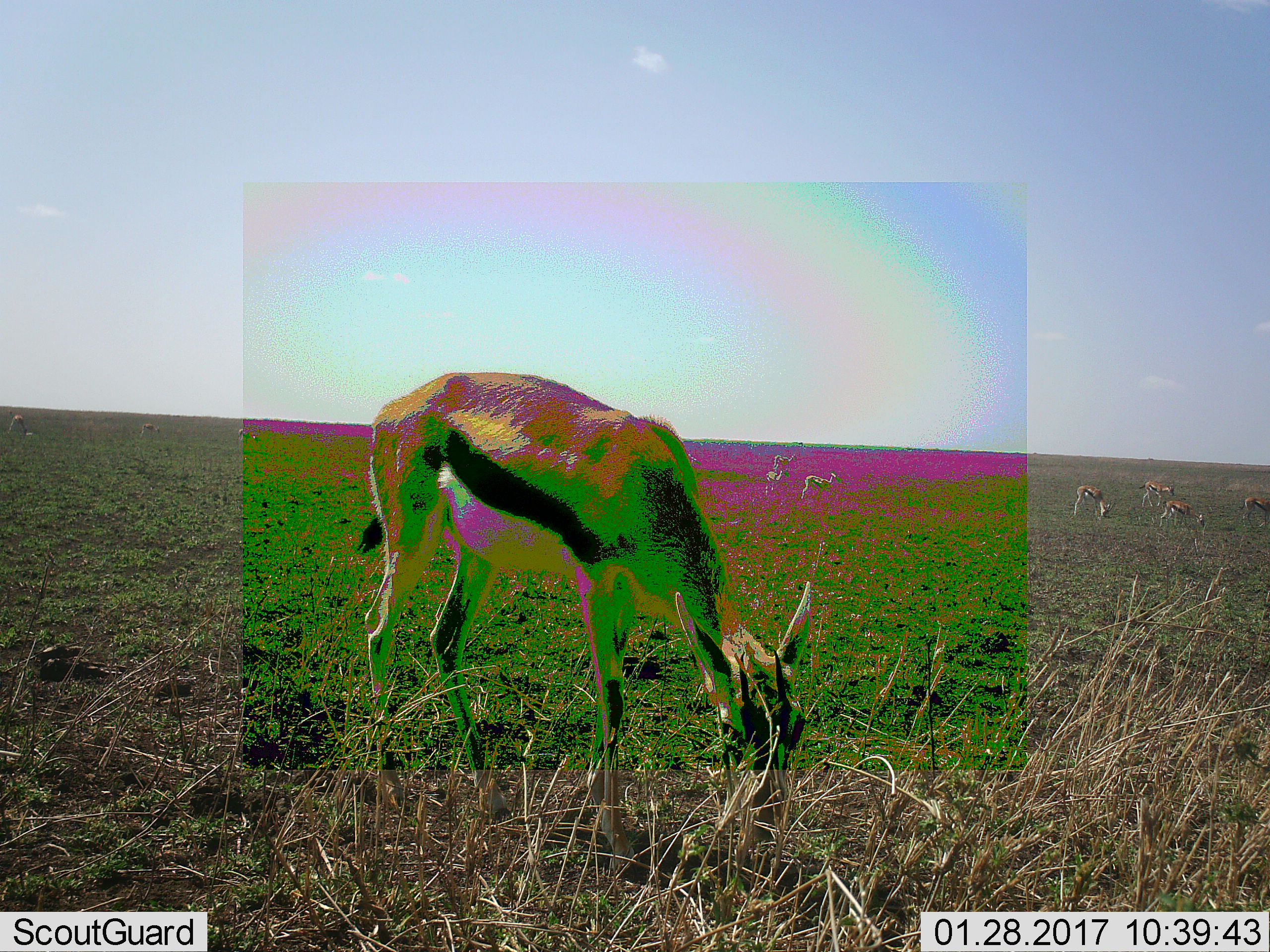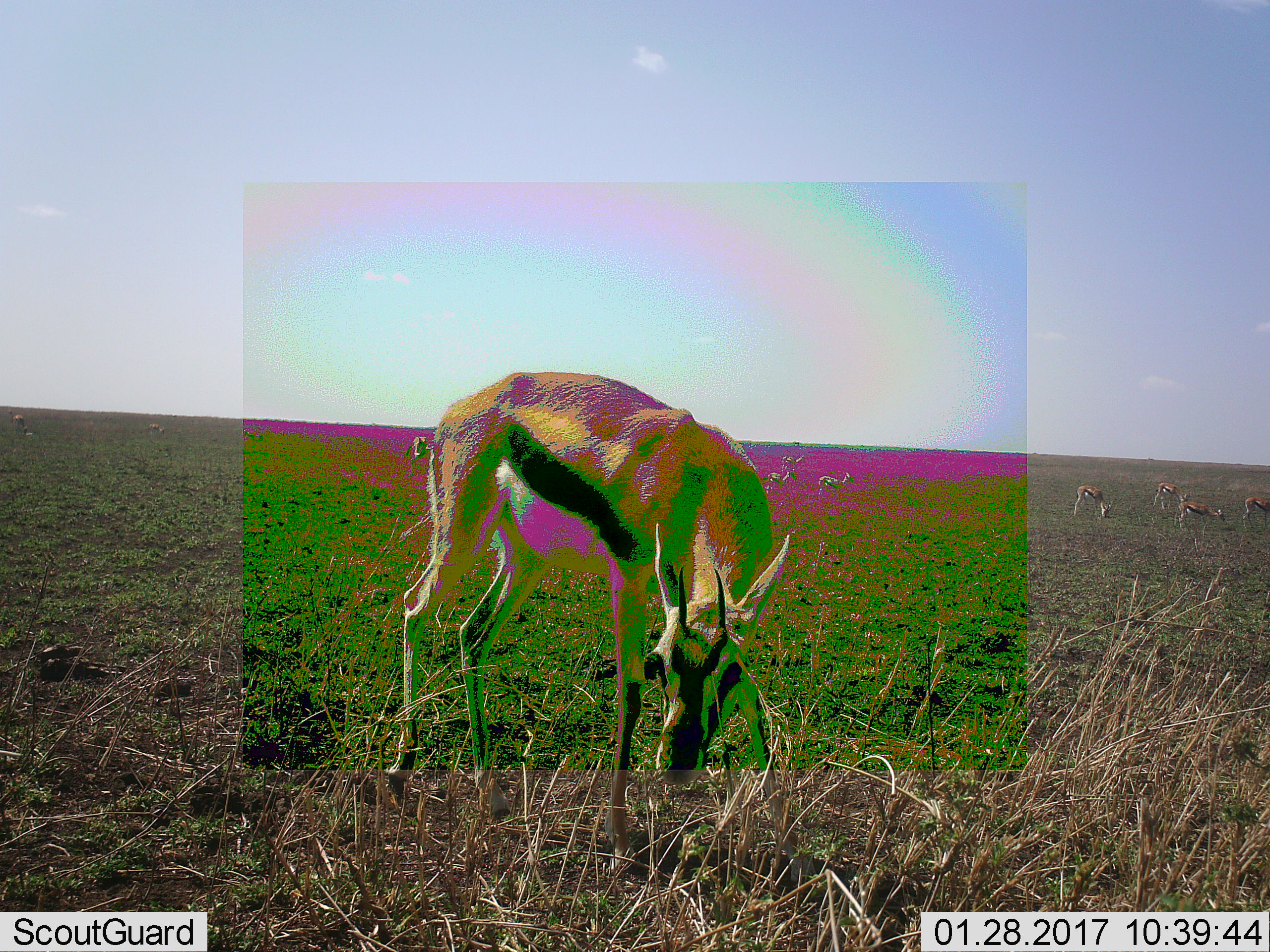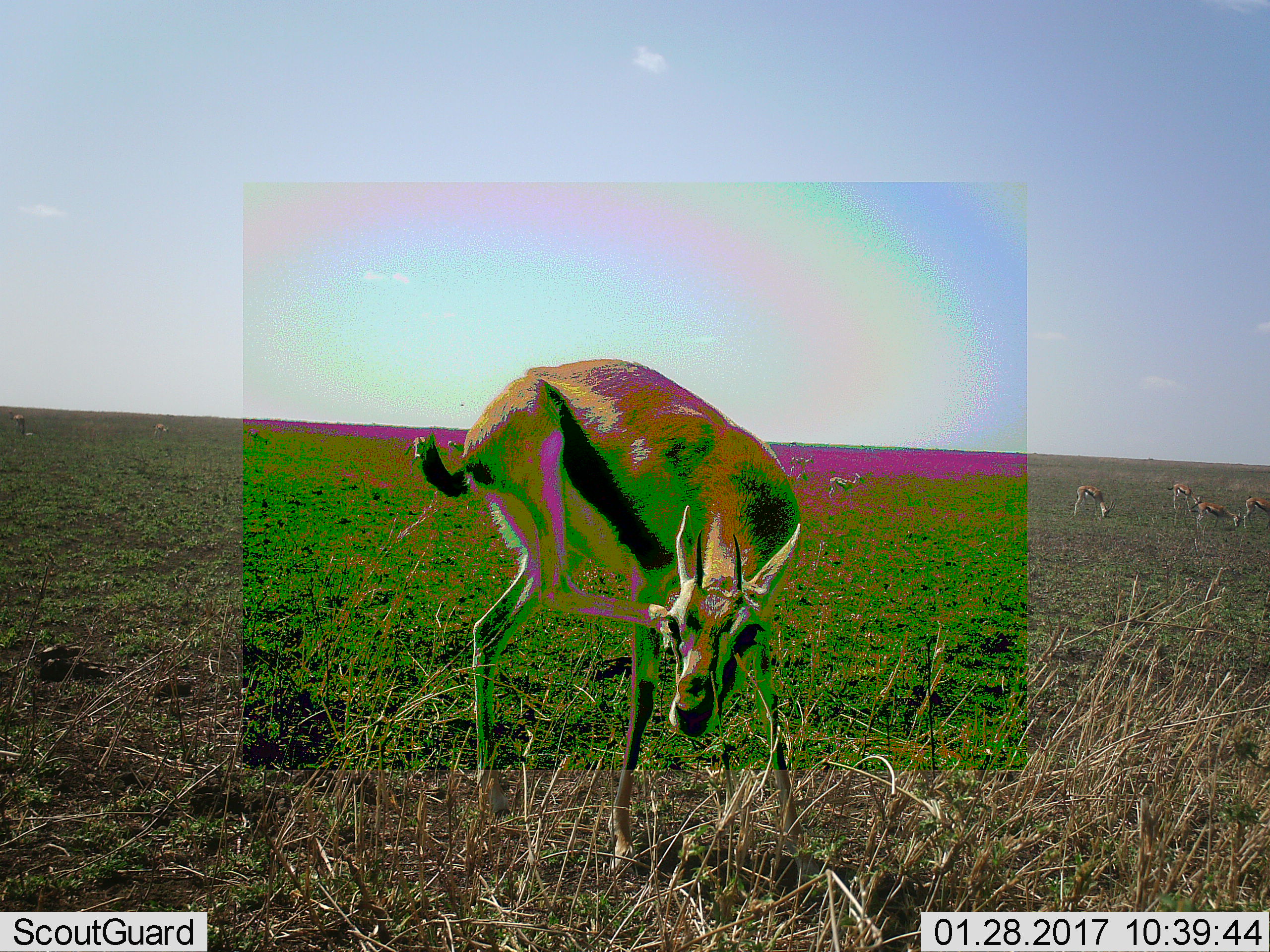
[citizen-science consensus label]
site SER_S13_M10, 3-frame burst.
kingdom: Animalia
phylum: Chordata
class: Mammalia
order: Artiodactyla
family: Bovidae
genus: Eudorcas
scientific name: Eudorcas thomsonii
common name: thomson's gazelle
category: gazellethomsons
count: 9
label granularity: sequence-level